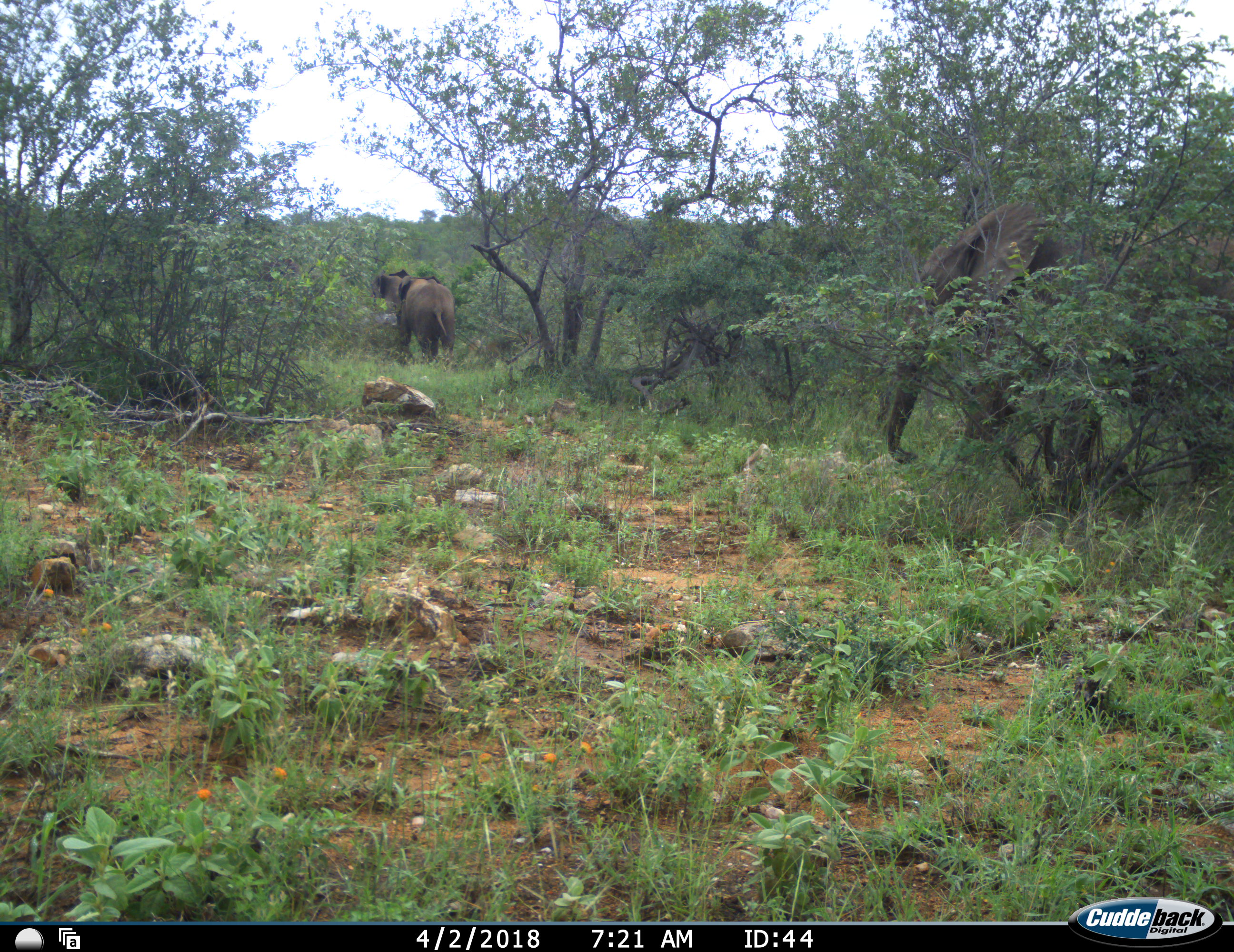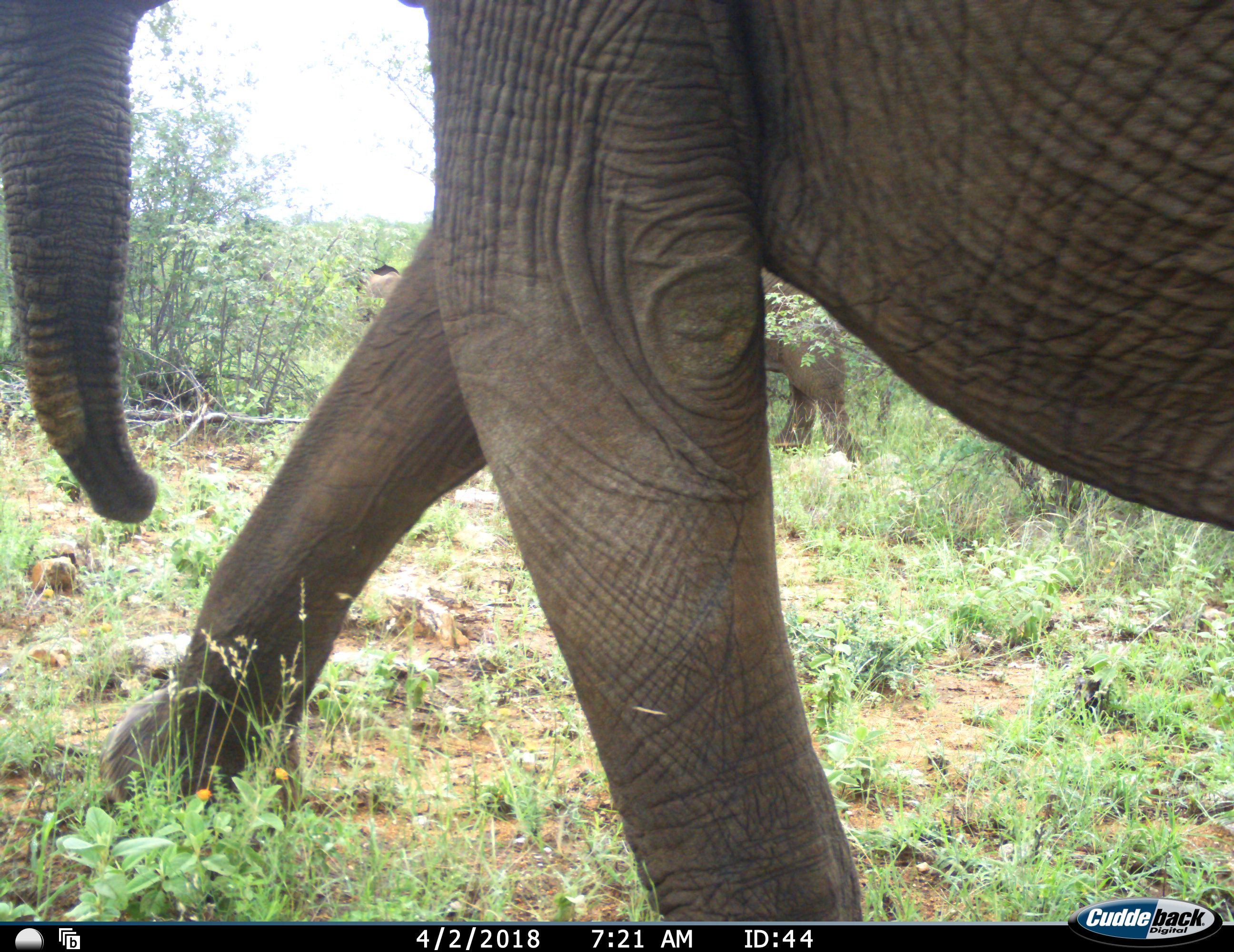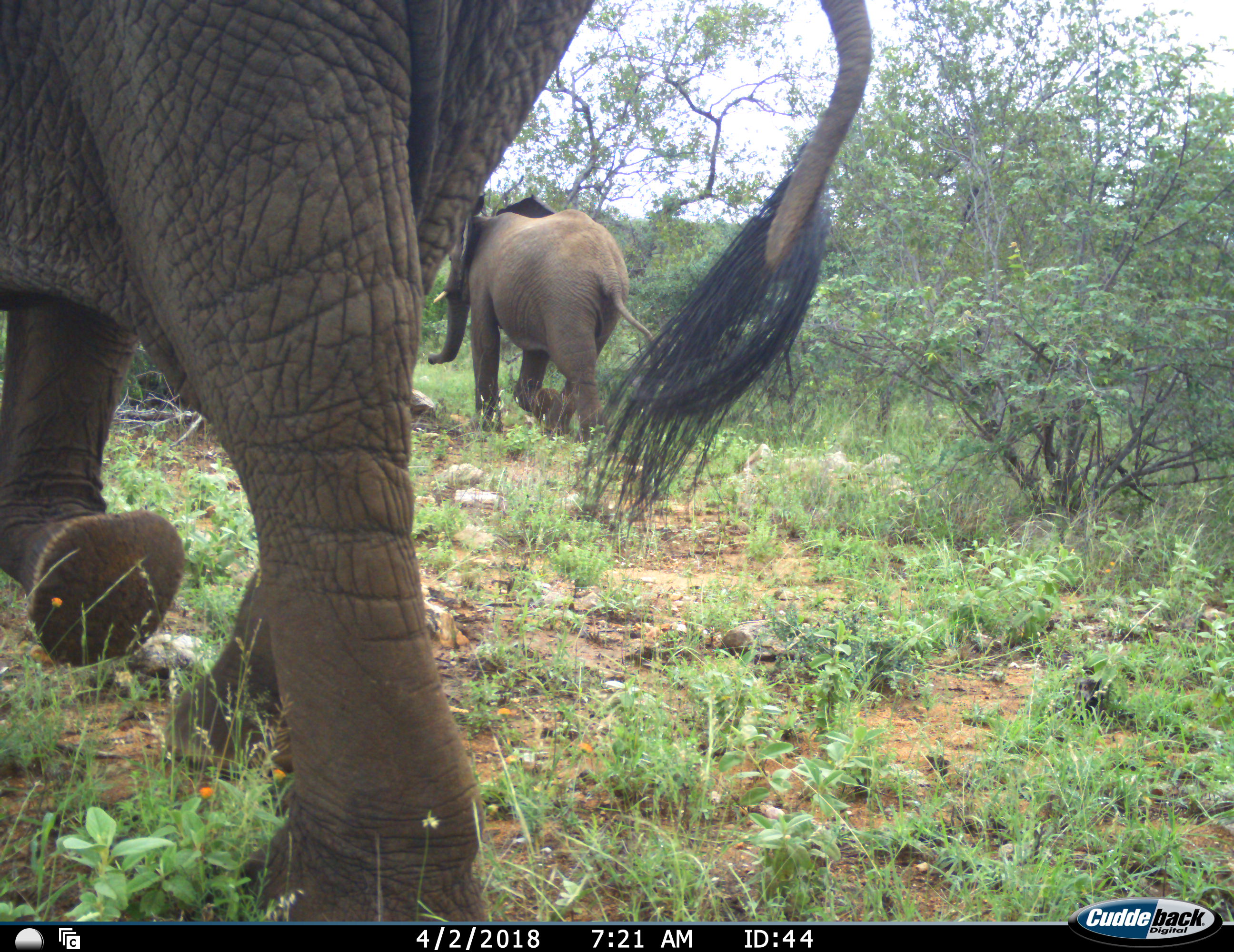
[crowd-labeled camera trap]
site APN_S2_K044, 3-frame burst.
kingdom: Animalia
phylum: Chordata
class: Mammalia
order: Proboscidea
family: Elephantidae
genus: Loxodonta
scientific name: Loxodonta africana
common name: african bush elephant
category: elephant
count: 3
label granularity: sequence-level